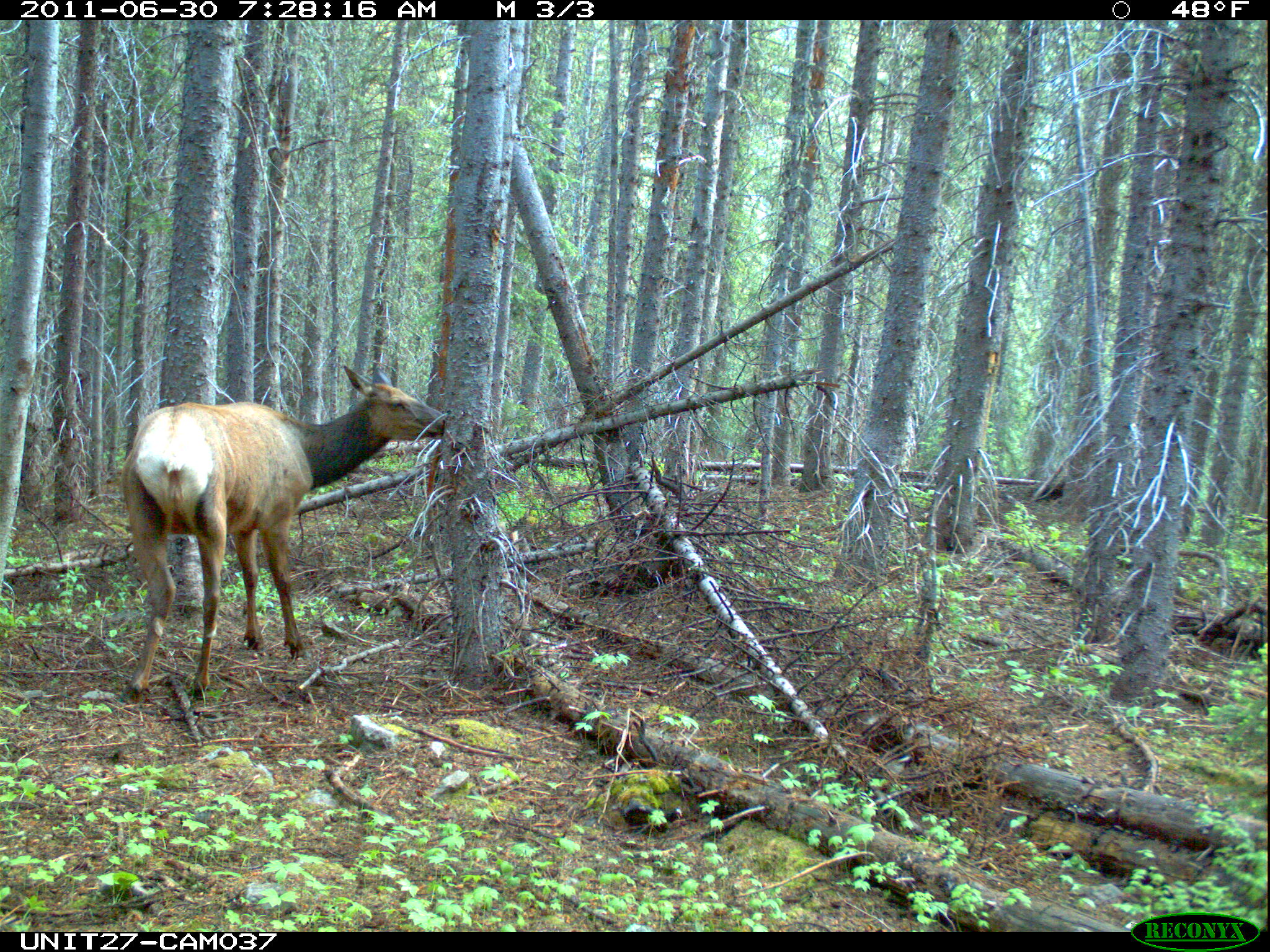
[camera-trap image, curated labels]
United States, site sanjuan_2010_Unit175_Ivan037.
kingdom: Animalia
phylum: Chordata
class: Mammalia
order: Artiodactyla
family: Cervidae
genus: Cervus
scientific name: Cervus elaphus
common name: red deer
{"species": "Cervus elaphus (red deer)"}